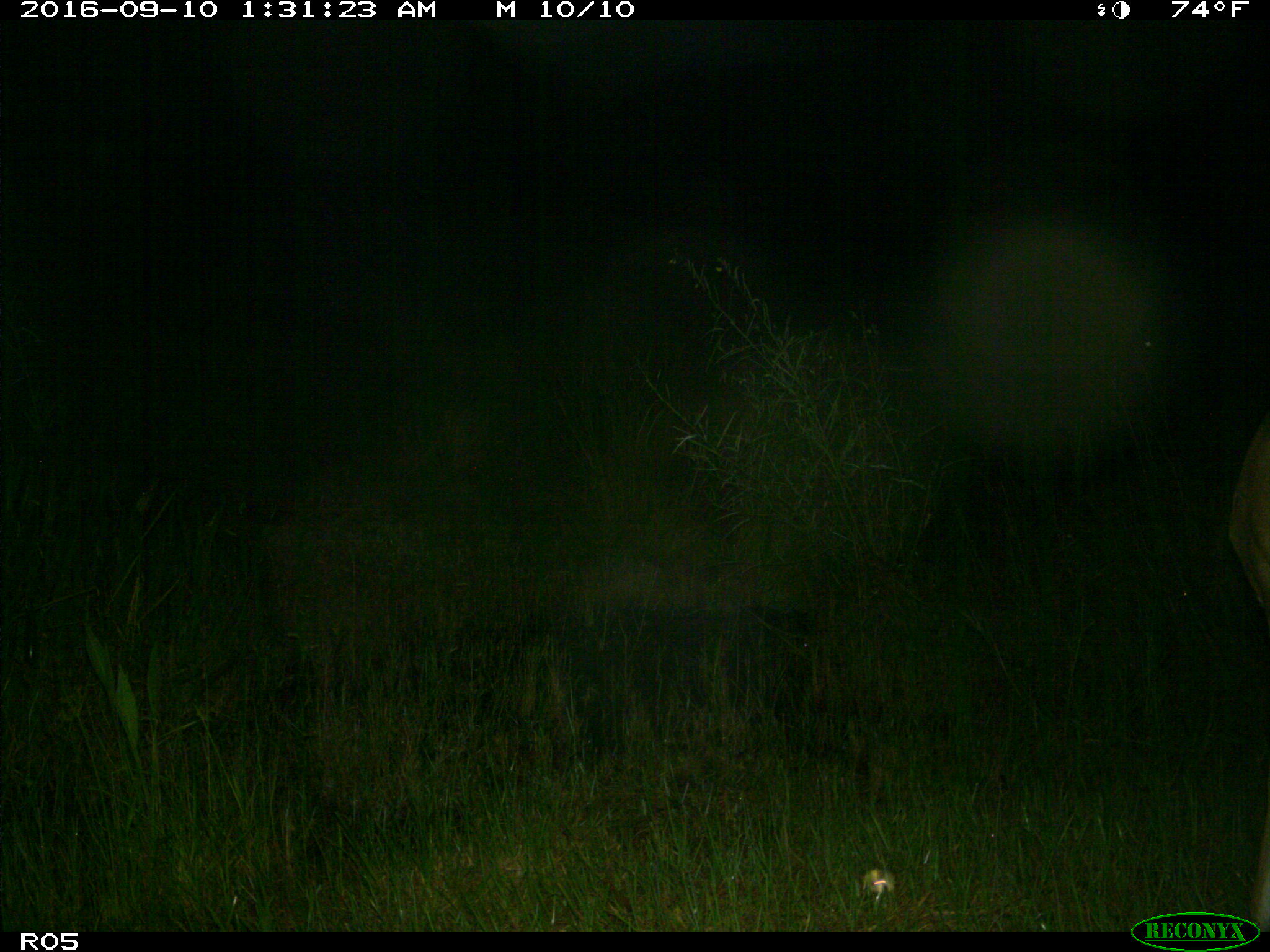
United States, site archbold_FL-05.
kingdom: Animalia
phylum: Chordata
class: Mammalia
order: Artiodactyla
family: Cervidae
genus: Odocoileus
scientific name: Odocoileus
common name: deer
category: unidentified deer